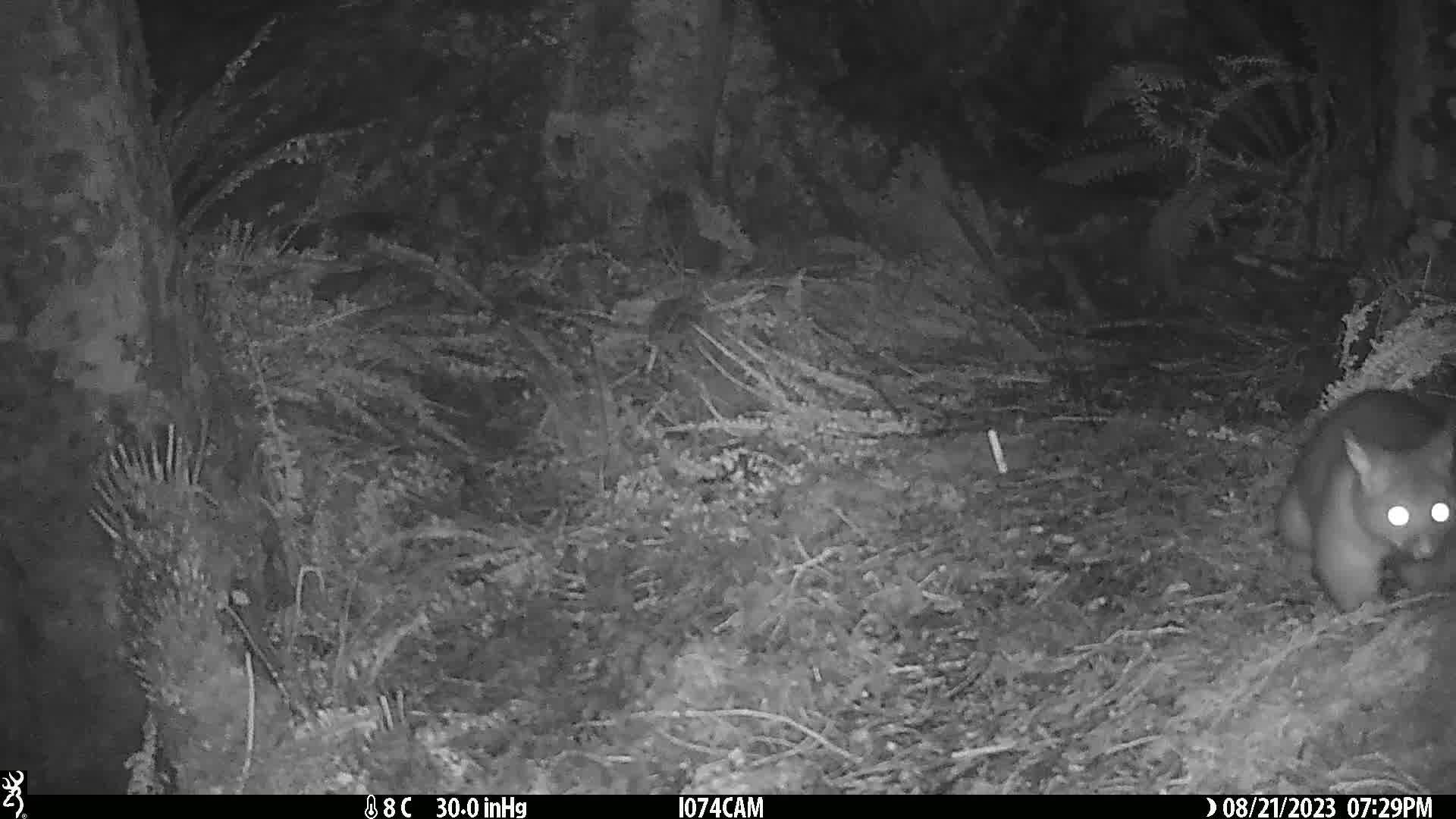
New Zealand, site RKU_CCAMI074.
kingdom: Animalia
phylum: Chordata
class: Mammalia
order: Diprotodontia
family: Phalangeridae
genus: Trichosurus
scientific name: Trichosurus vulpecula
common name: common brushtail possum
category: possum